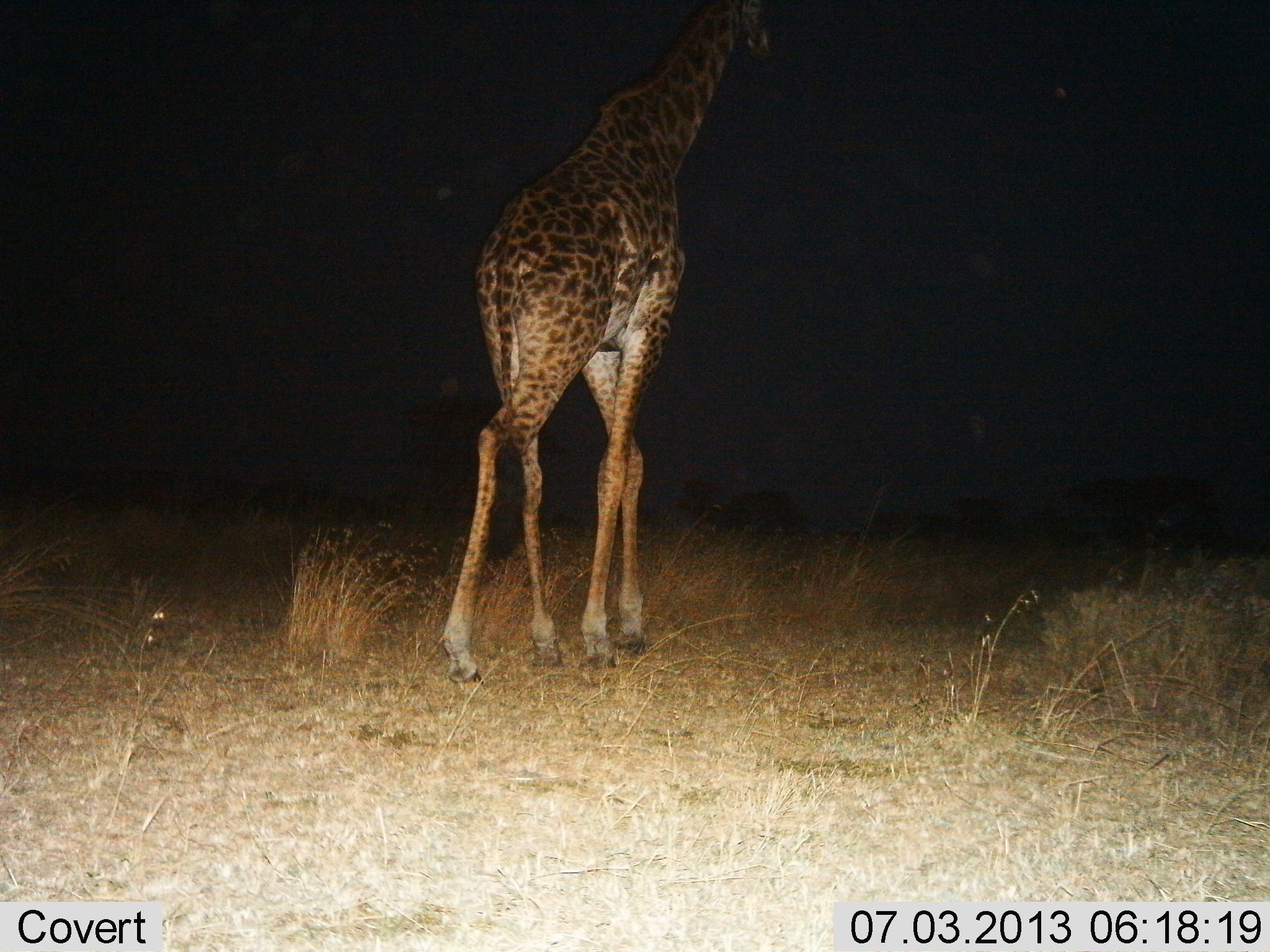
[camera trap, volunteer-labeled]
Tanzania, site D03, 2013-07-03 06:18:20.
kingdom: Animalia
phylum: Chordata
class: Mammalia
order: Artiodactyla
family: Giraffidae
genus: Giraffa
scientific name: Giraffa camelopardalis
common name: giraffe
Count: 1.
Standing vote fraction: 10%.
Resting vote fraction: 0%.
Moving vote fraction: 90%.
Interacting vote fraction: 0%.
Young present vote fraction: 0%.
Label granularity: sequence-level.